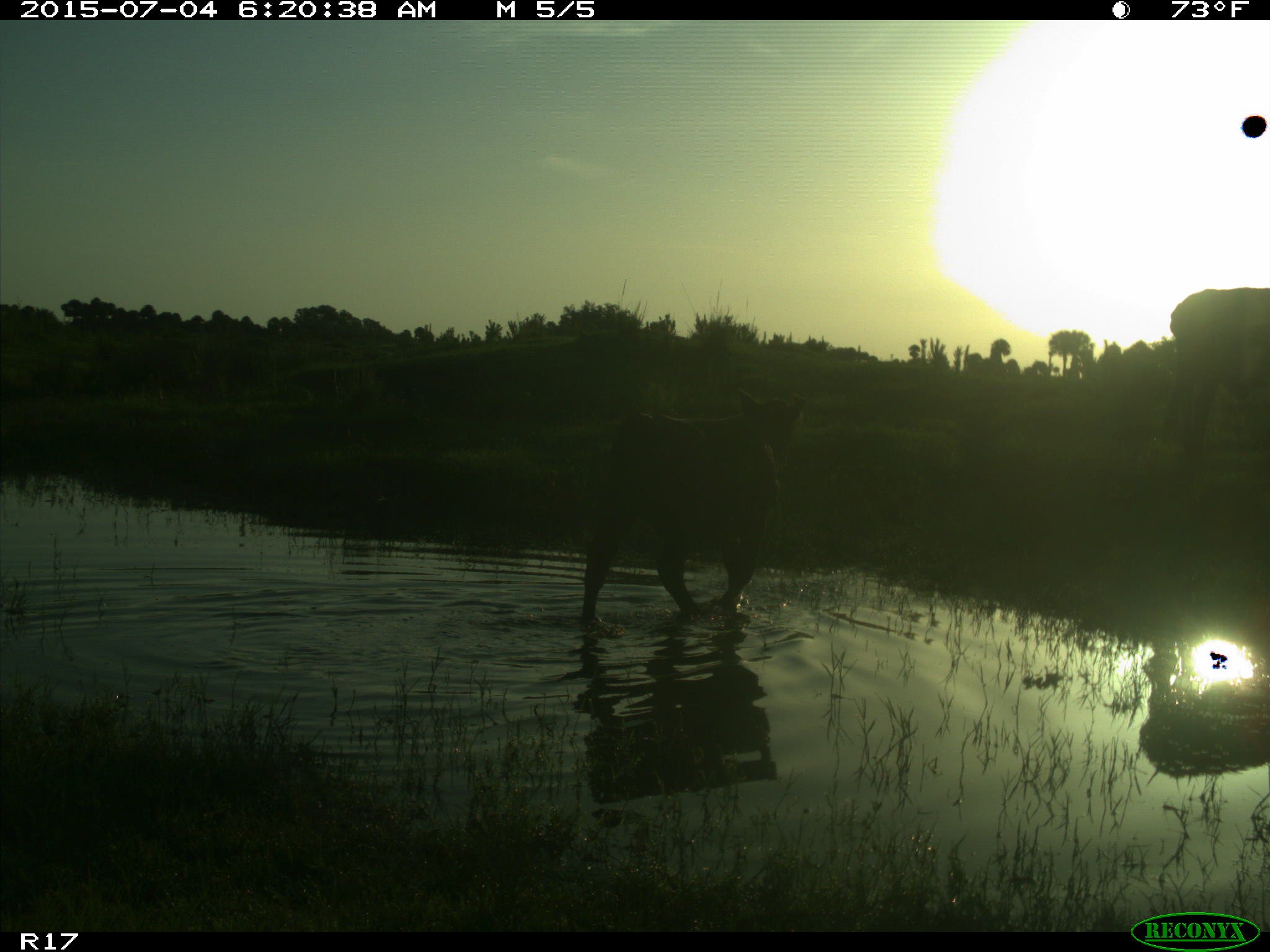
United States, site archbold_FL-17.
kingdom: Animalia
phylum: Chordata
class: Mammalia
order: Artiodactyla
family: Bovidae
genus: Bos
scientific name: Bos taurus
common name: domestic cow